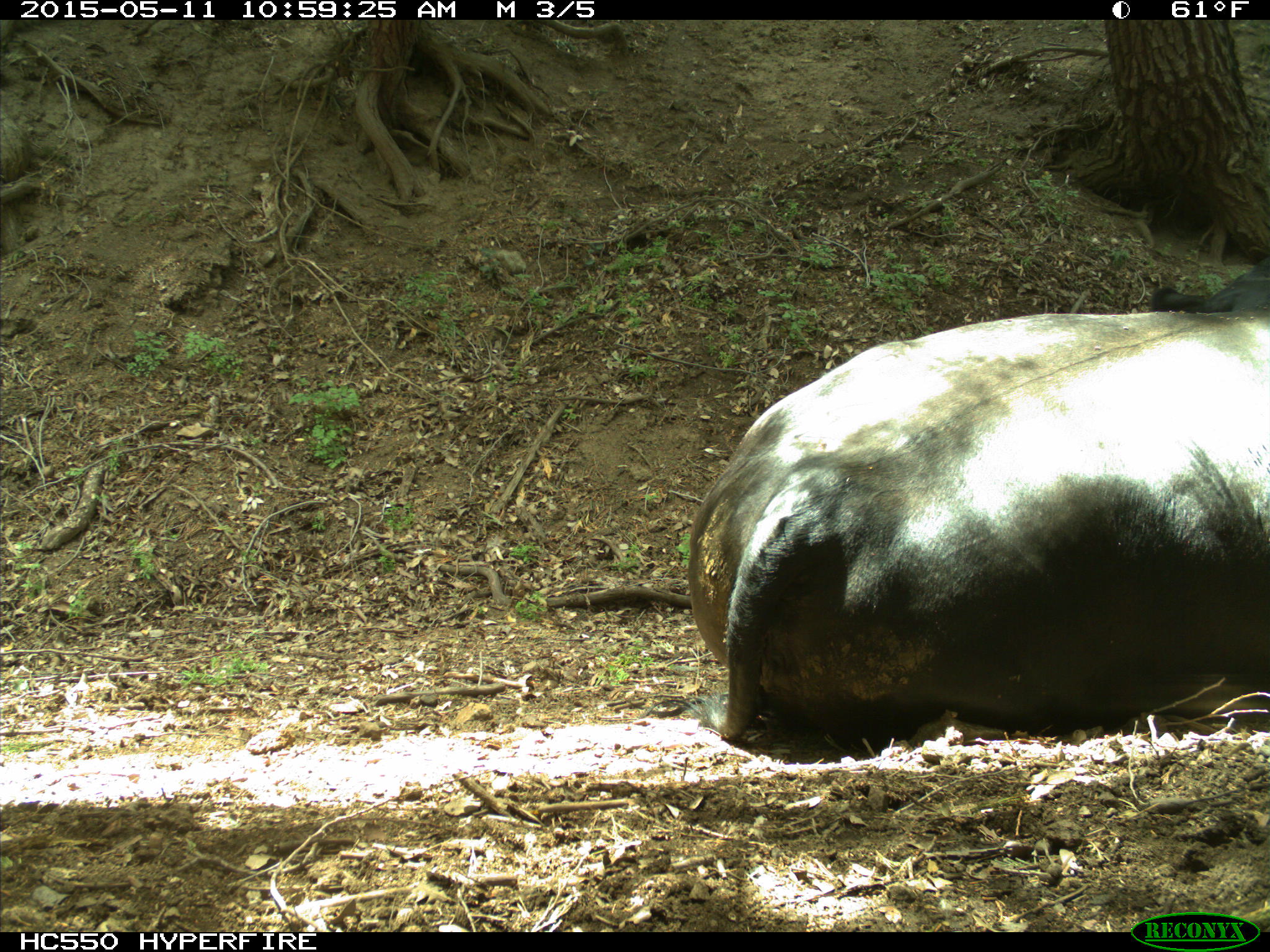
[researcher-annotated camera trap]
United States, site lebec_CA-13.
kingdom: Animalia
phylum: Chordata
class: Mammalia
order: Artiodactyla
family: Bovidae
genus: Bos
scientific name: Bos taurus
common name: domestic cow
Bos taurus (domestic cow).